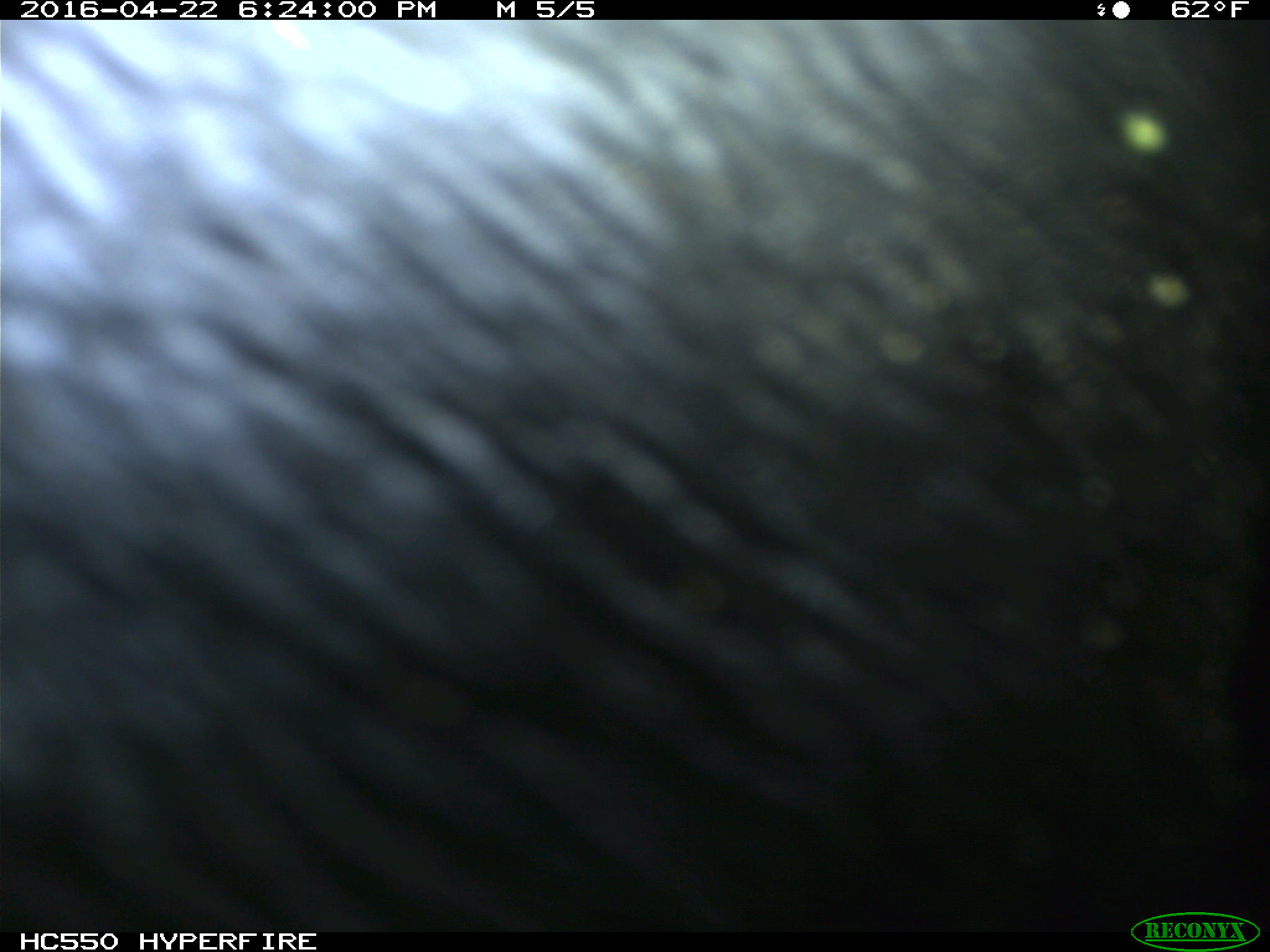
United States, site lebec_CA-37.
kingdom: Animalia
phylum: Chordata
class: Mammalia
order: Artiodactyla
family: Bovidae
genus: Bos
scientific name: Bos taurus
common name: domestic cow